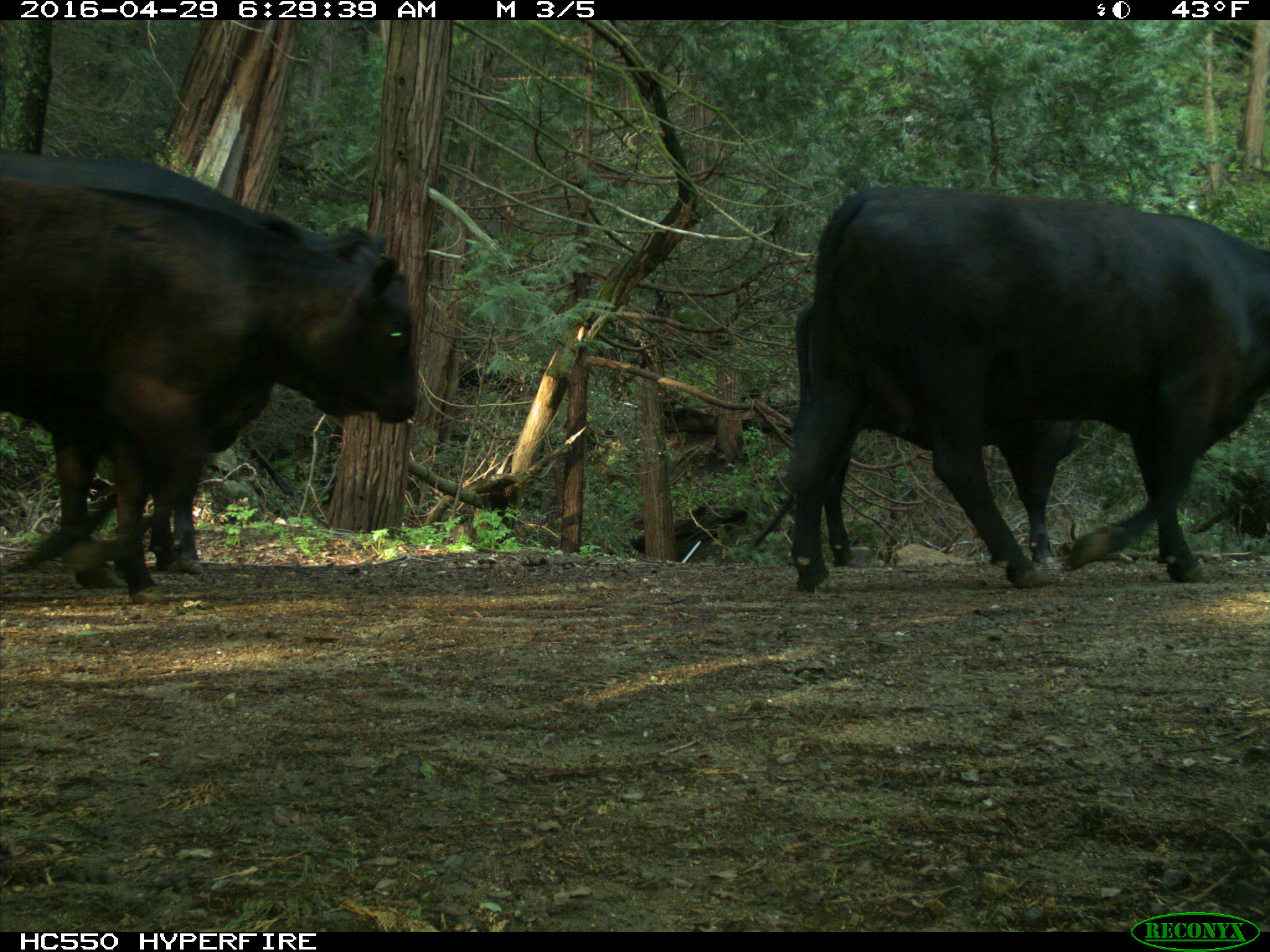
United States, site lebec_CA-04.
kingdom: Animalia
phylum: Chordata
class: Mammalia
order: Artiodactyla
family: Bovidae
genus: Bos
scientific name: Bos taurus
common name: domestic cow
Bos taurus (domestic cow).